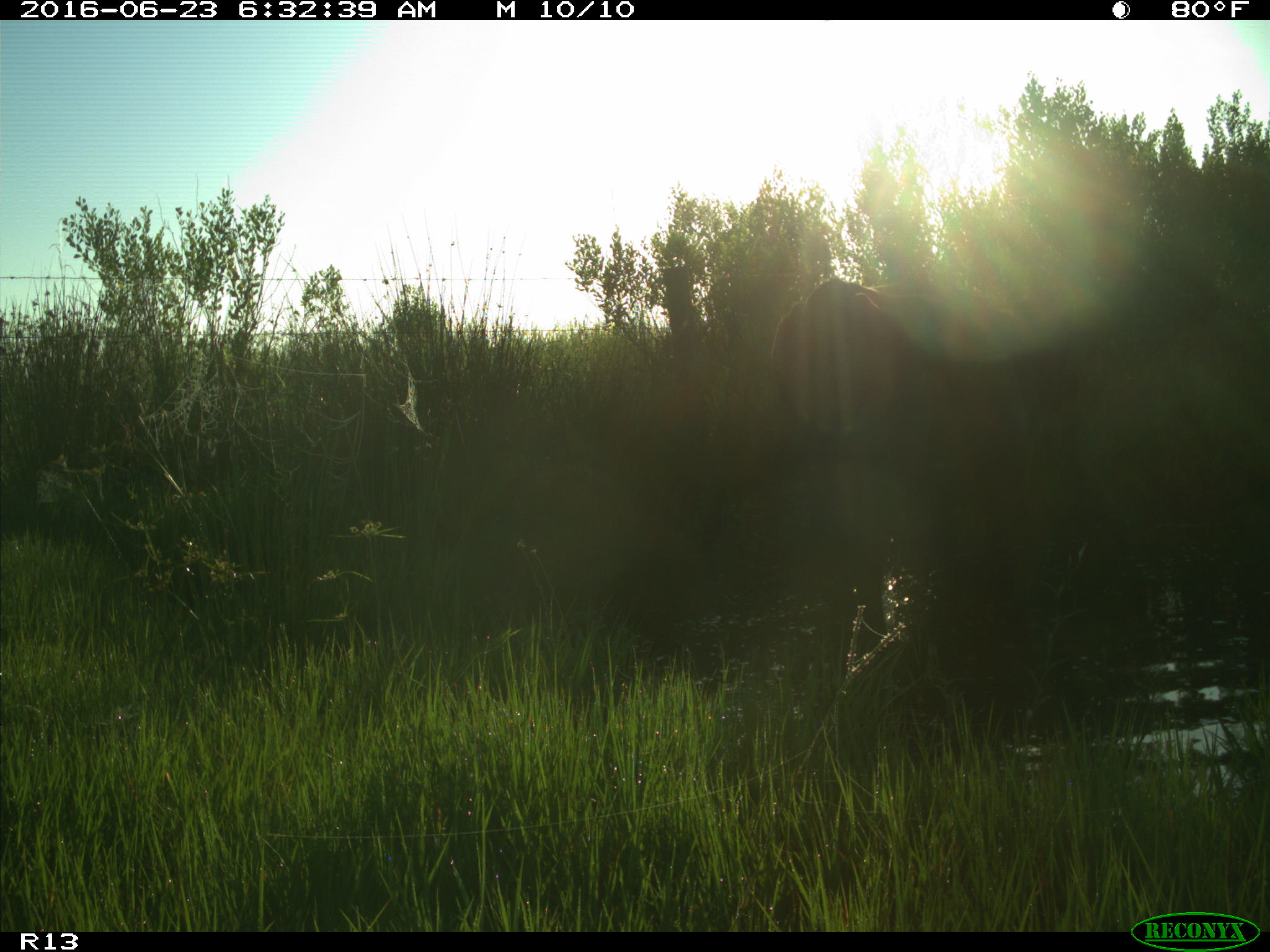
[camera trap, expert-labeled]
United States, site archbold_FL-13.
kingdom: Animalia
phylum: Chordata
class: Mammalia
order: Artiodactyla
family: Bovidae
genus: Bos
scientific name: Bos taurus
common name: domestic cow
Bos taurus (domestic cow).